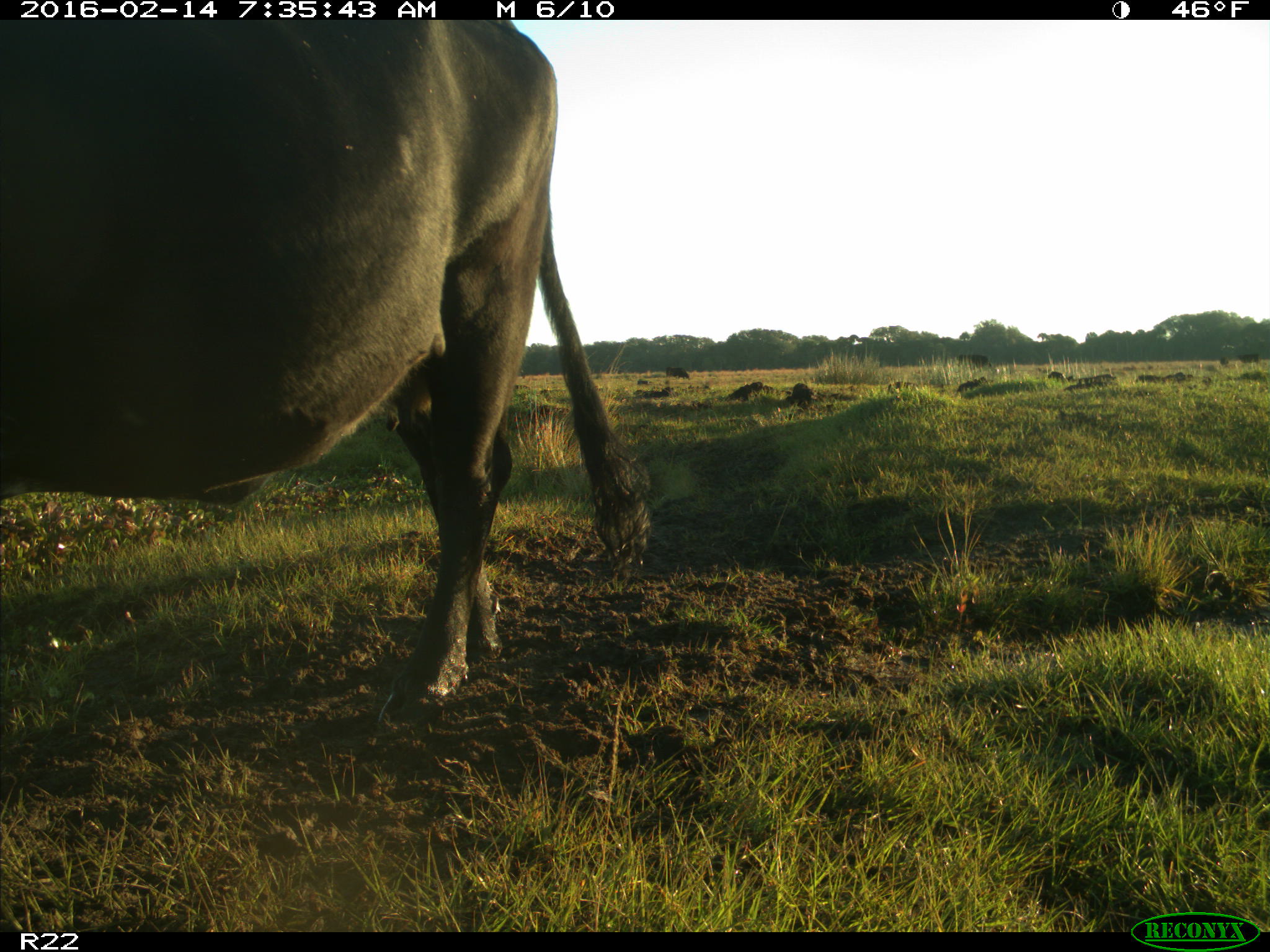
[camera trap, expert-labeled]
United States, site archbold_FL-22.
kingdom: Animalia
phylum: Chordata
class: Mammalia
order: Artiodactyla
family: Bovidae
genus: Bos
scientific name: Bos taurus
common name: domestic cow